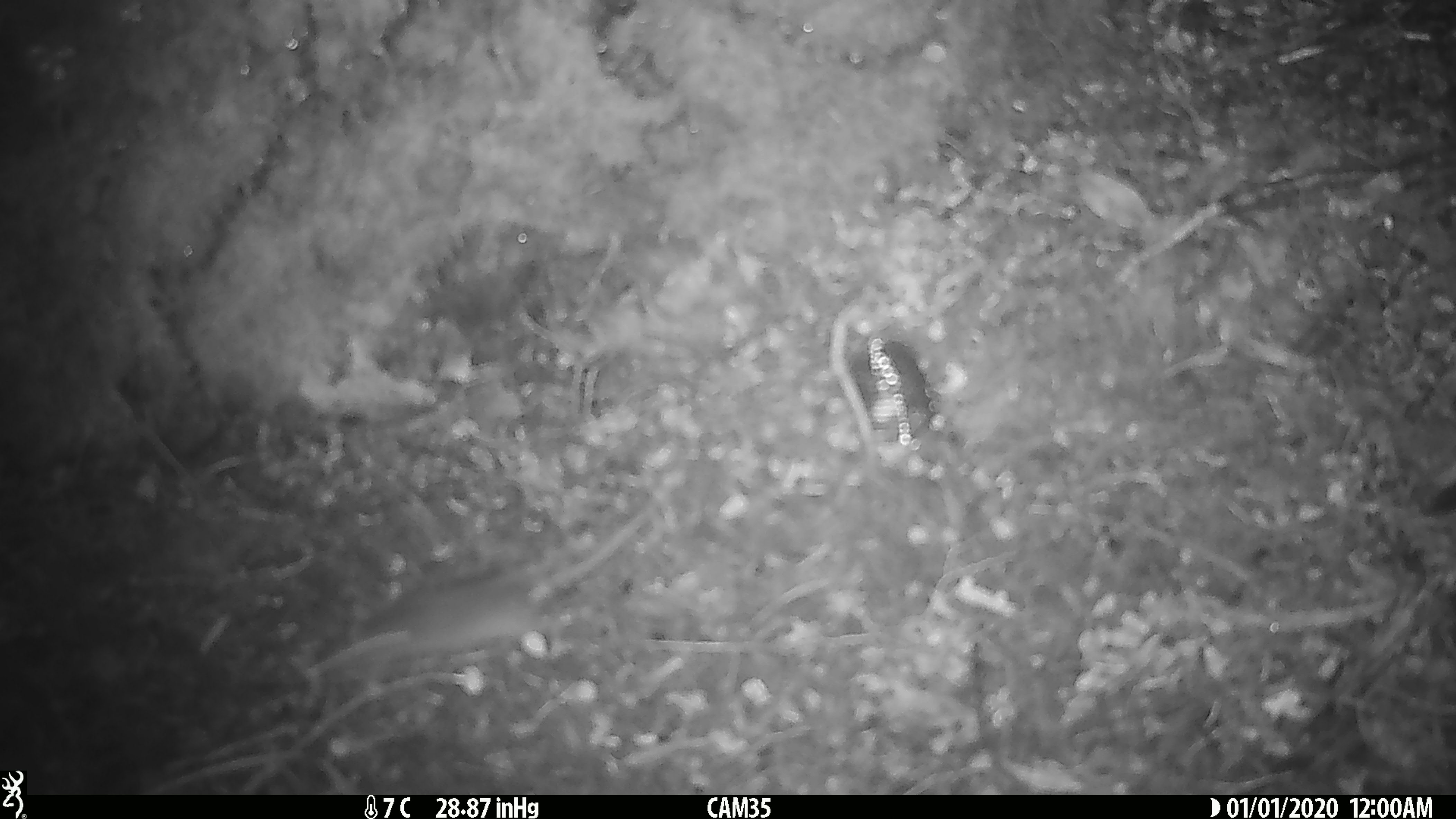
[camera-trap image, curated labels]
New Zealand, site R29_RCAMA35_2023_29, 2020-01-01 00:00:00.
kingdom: Animalia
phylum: Chordata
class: Mammalia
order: Rodentia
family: Muridae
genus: Mus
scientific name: Mus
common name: mouse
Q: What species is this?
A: Mouse (Mus).